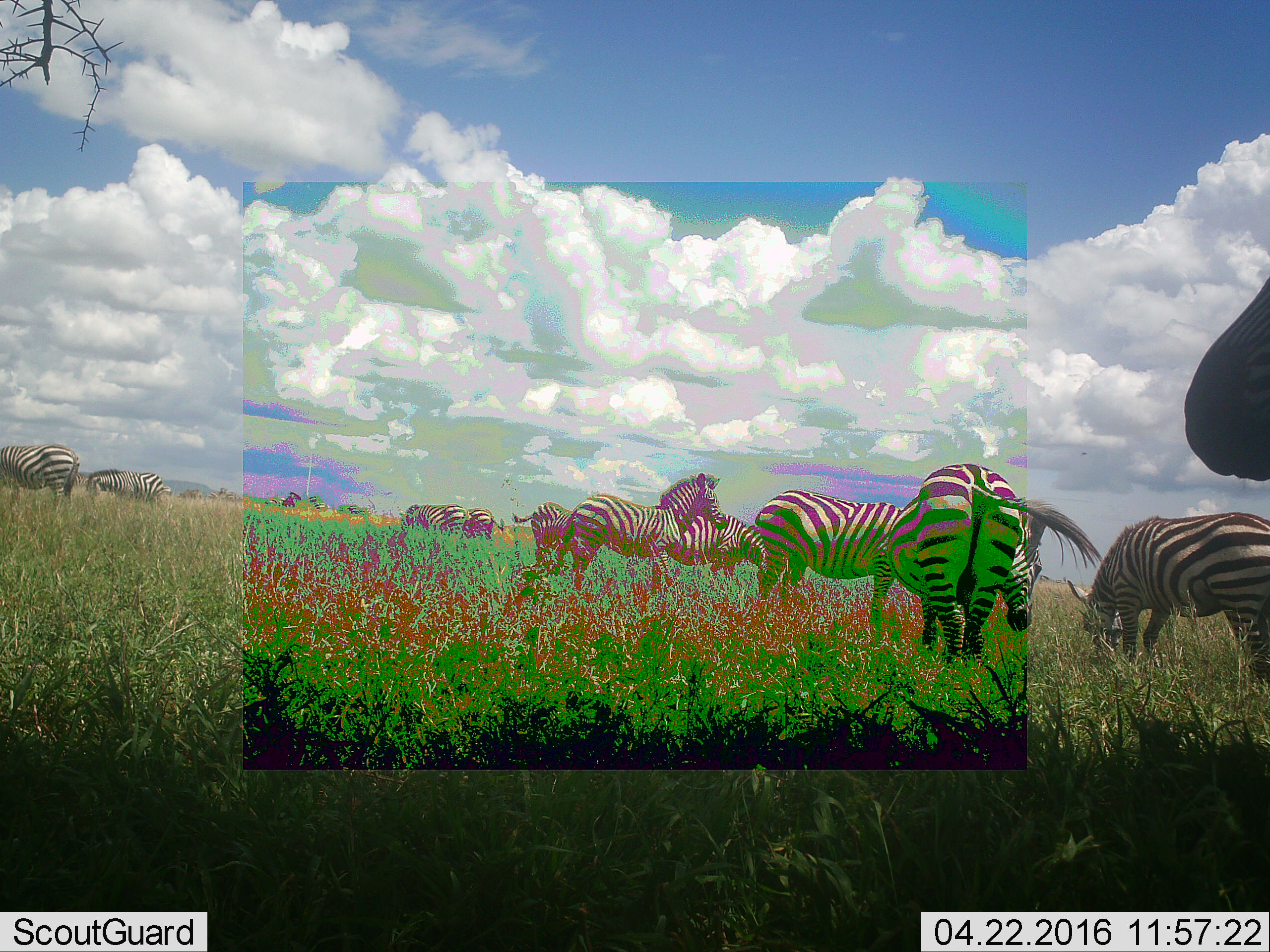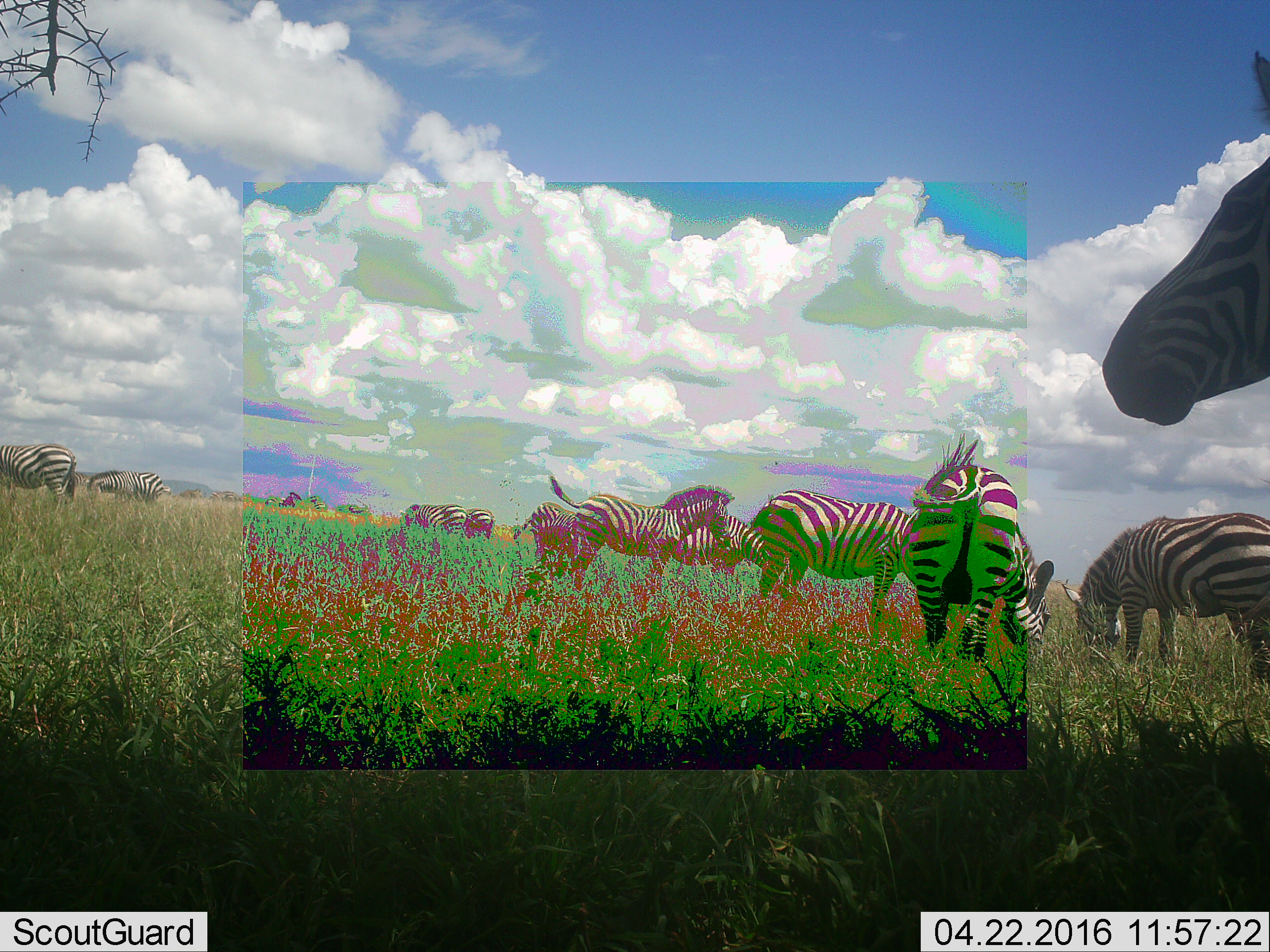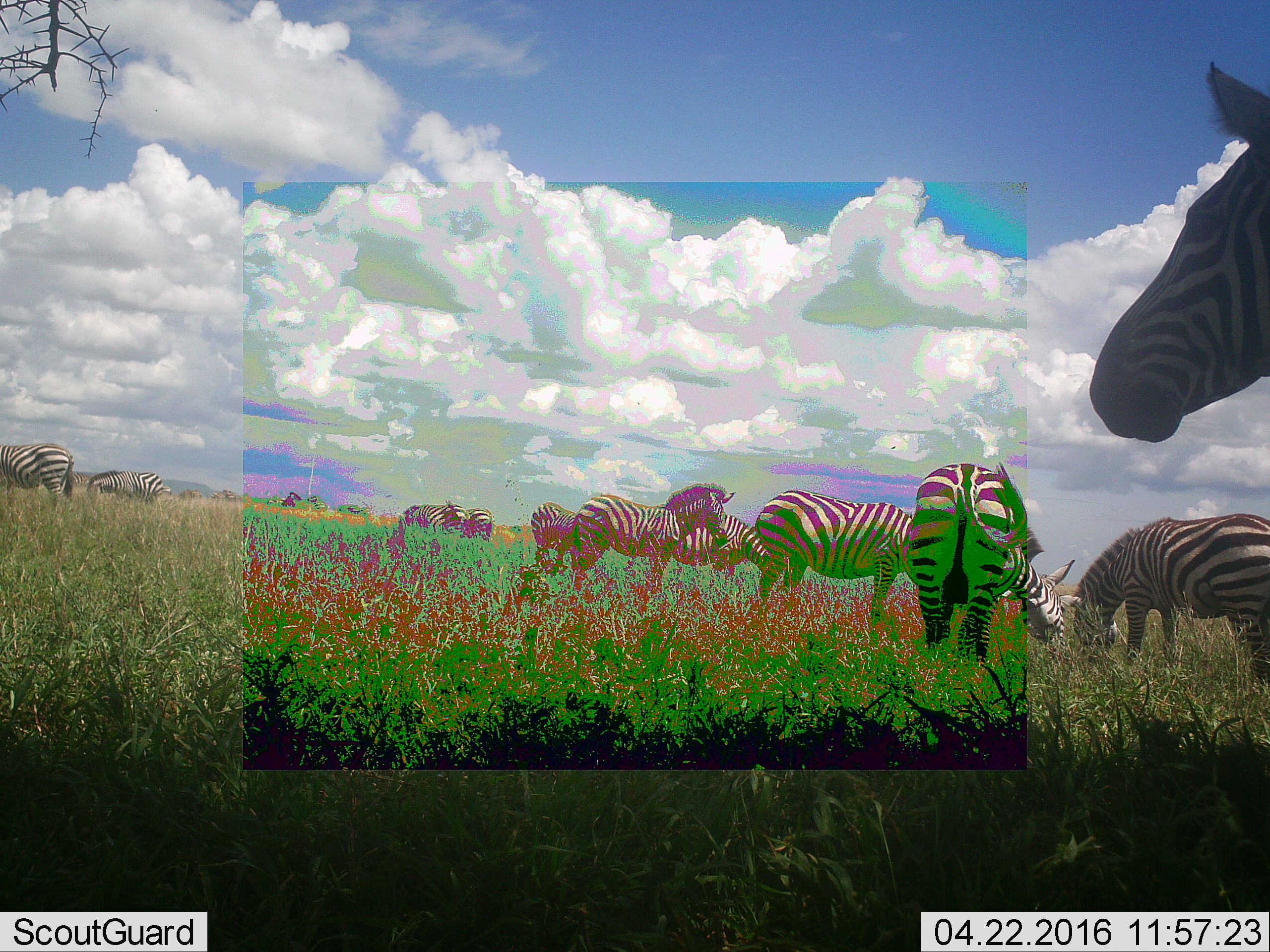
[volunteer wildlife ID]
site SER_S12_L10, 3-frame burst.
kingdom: Animalia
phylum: Chordata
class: Mammalia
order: Perissodactyla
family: Equidae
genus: Equus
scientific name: Equus quagga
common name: plains zebra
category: zebraplains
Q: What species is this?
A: Zebraplains (plains zebra) (Equus quagga).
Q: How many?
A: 11-50.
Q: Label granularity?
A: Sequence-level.